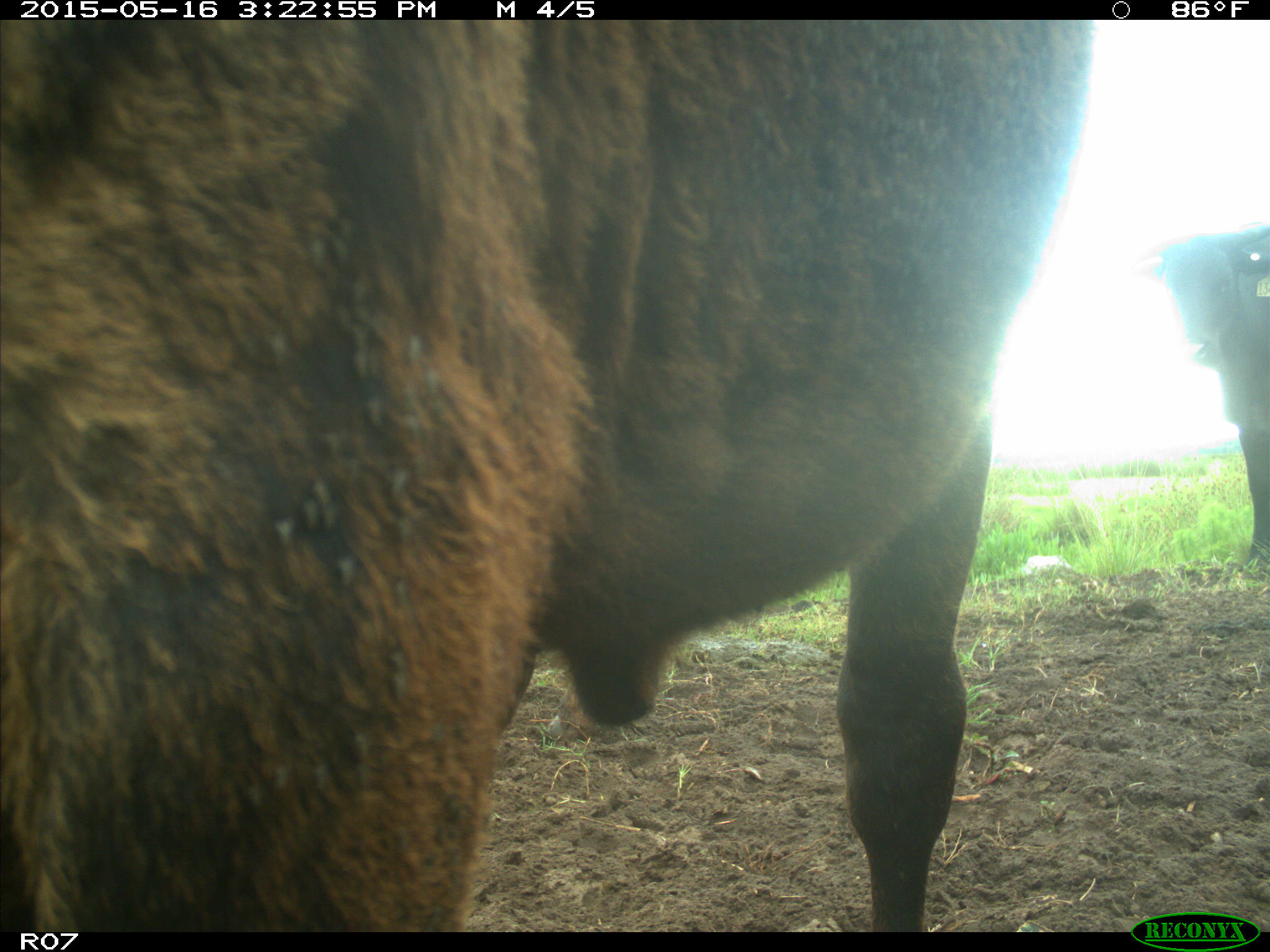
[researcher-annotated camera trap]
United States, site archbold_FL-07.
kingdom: Animalia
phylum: Chordata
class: Mammalia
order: Artiodactyla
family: Bovidae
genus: Bos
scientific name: Bos taurus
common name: domestic cow